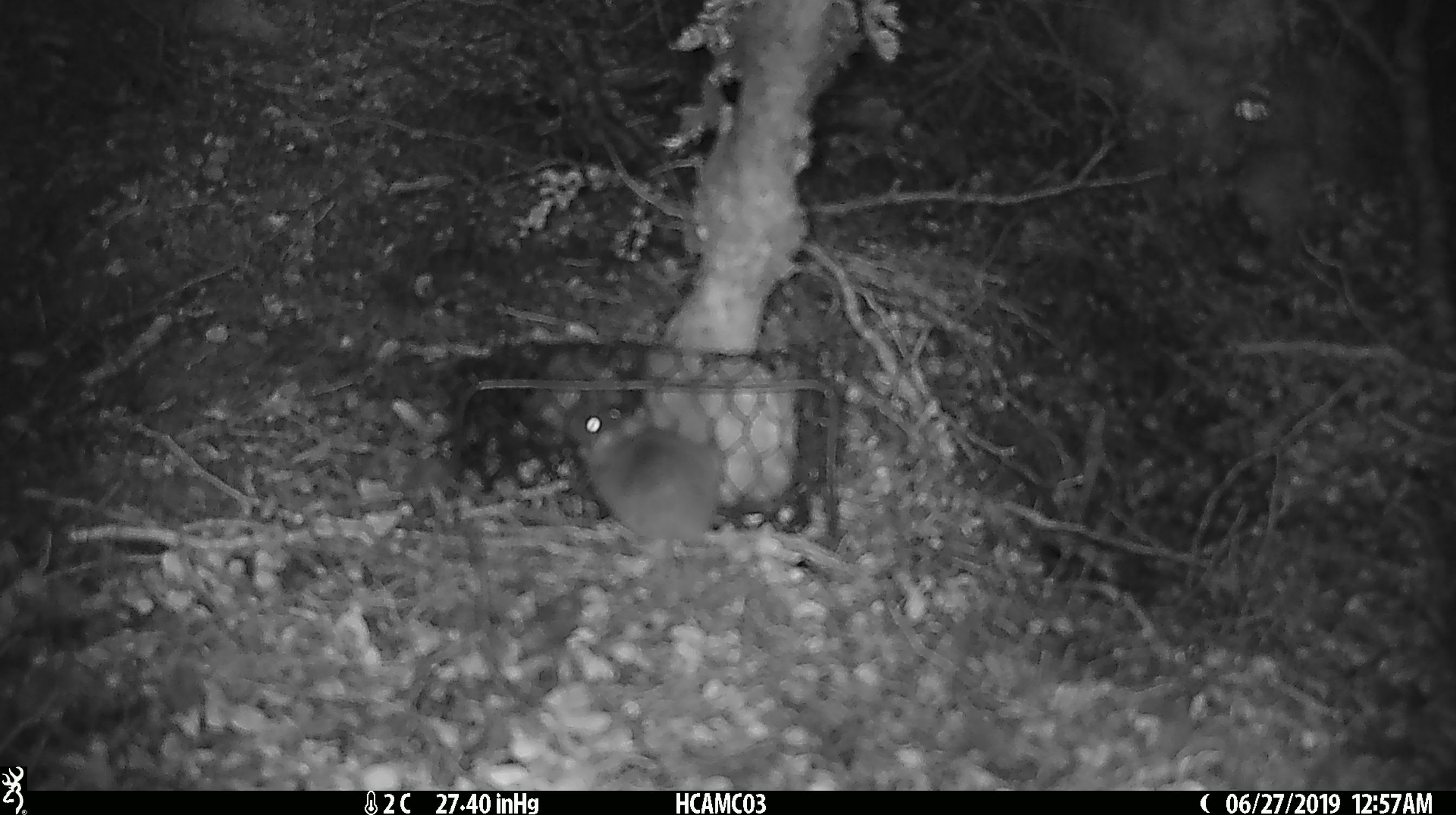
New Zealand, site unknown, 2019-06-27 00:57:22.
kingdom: Animalia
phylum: Chordata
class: Mammalia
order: Rodentia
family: Muridae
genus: Mus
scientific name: Mus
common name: mouse